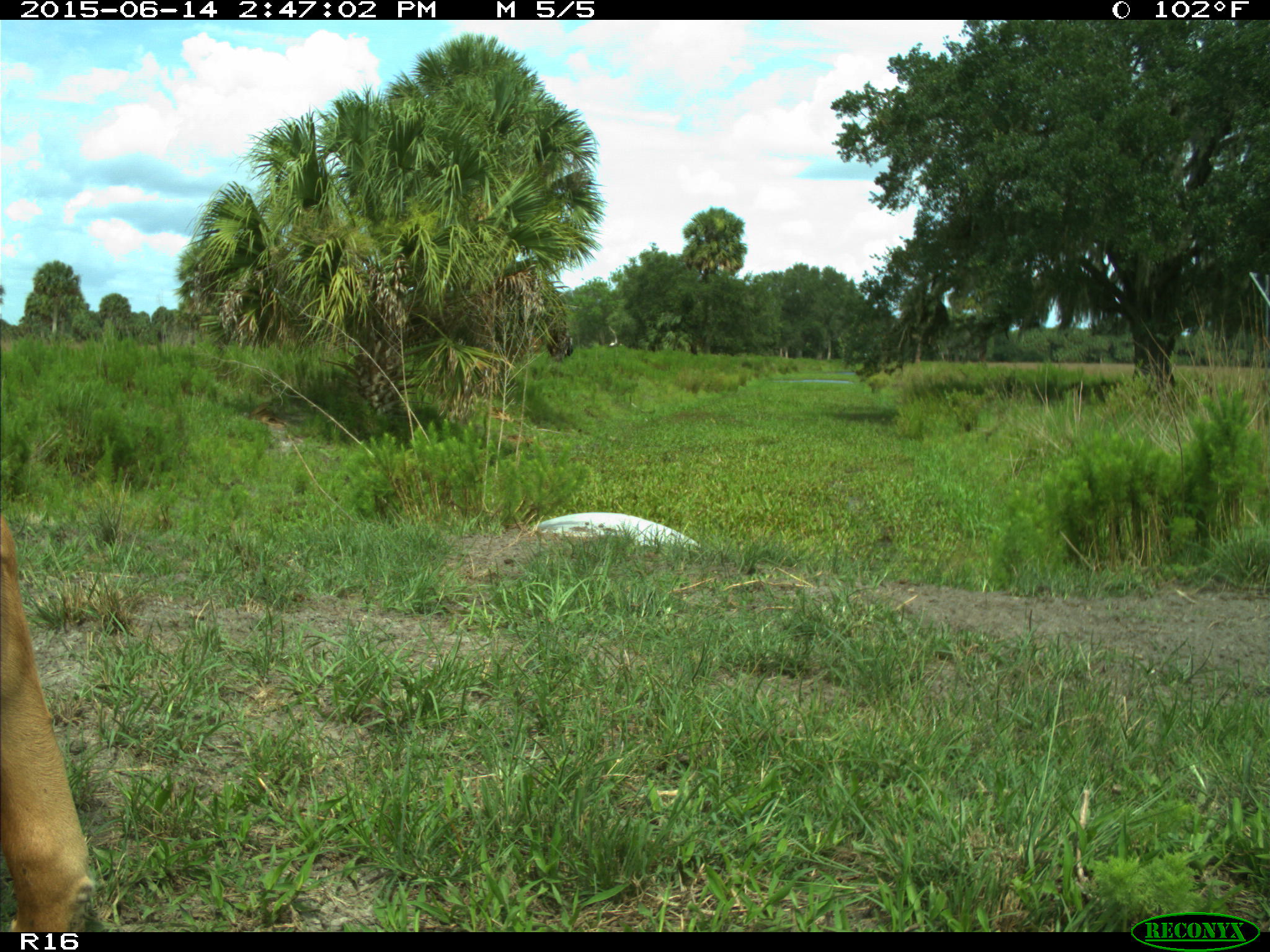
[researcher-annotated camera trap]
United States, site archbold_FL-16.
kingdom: Animalia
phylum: Chordata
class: Mammalia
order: Artiodactyla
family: Bovidae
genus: Bos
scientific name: Bos taurus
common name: domestic cow